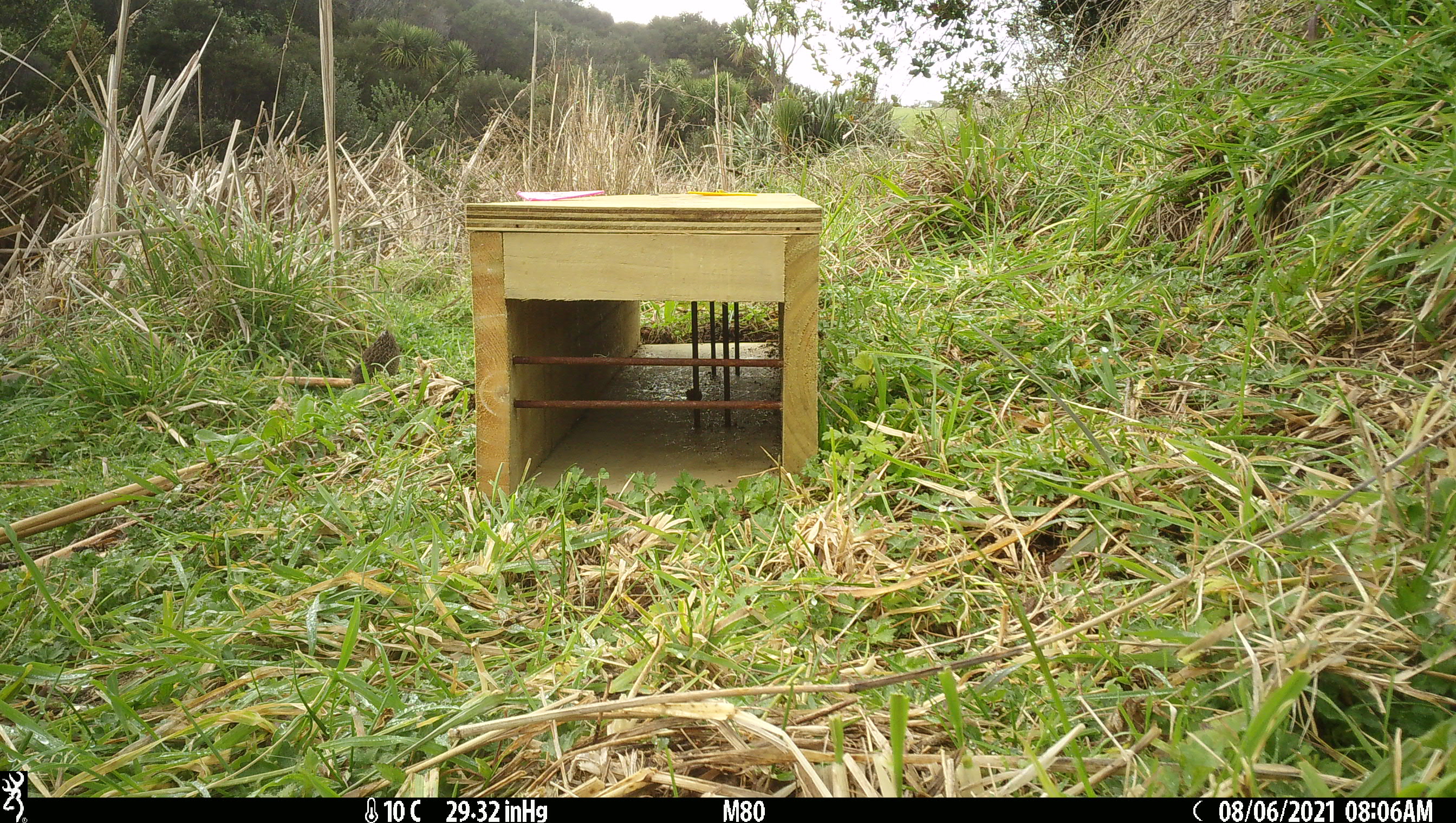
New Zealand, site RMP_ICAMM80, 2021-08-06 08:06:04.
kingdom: Animalia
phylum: Chordata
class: Aves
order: Galliformes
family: Phasianidae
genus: Synoicus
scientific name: Synoicus ypsilophorus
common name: brown quail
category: quail brown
Quail brown (brown quail) (Synoicus ypsilophorus).